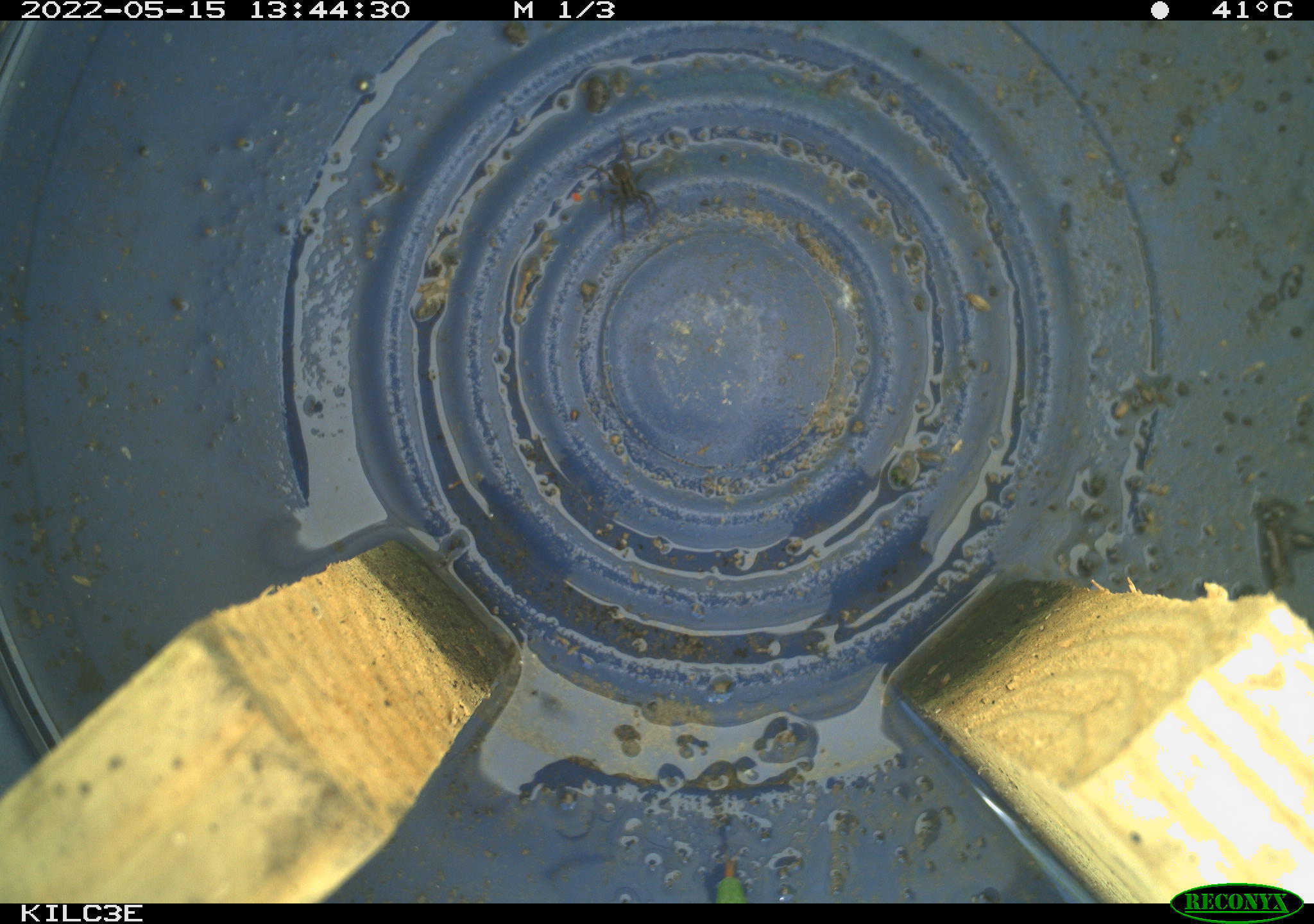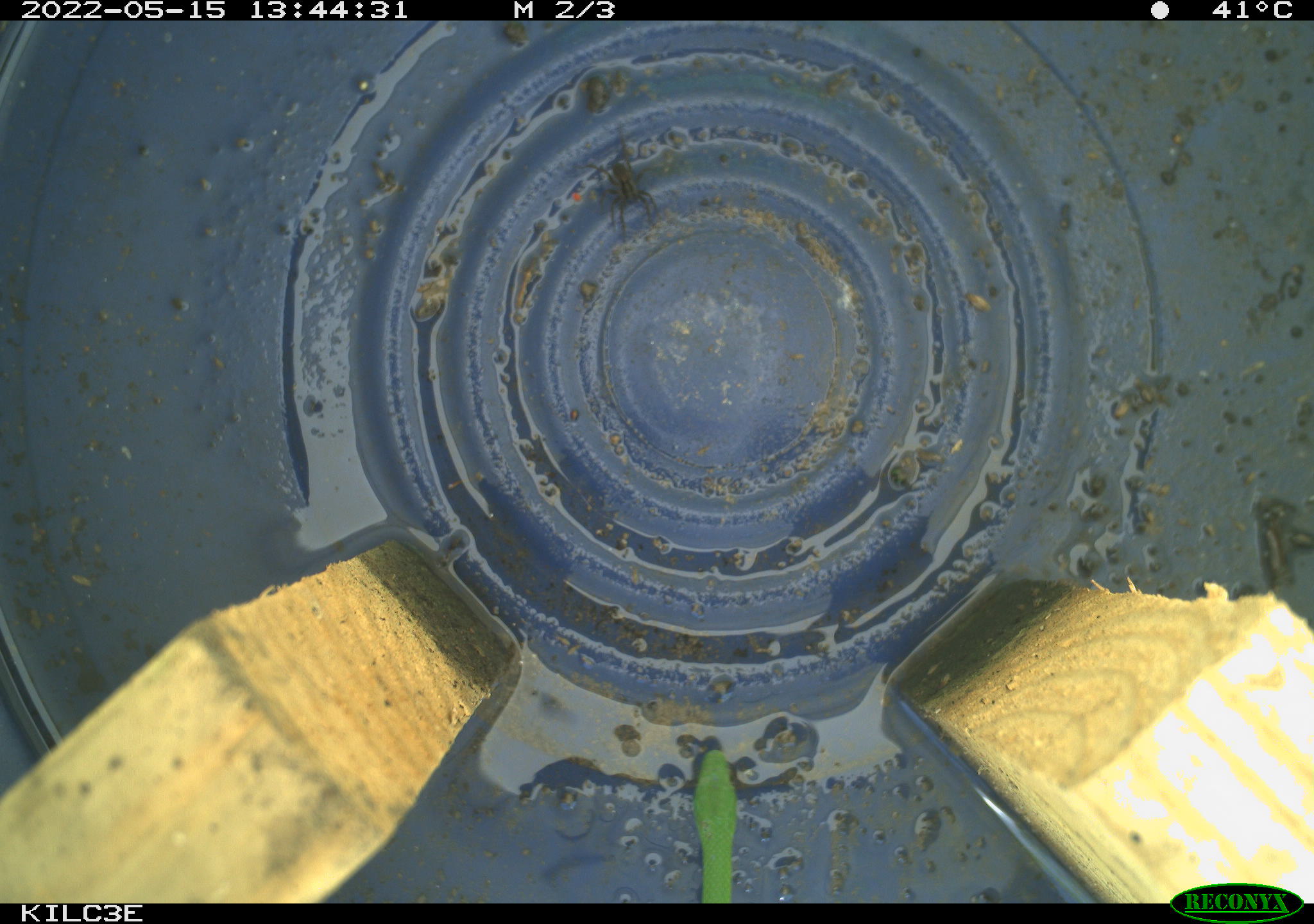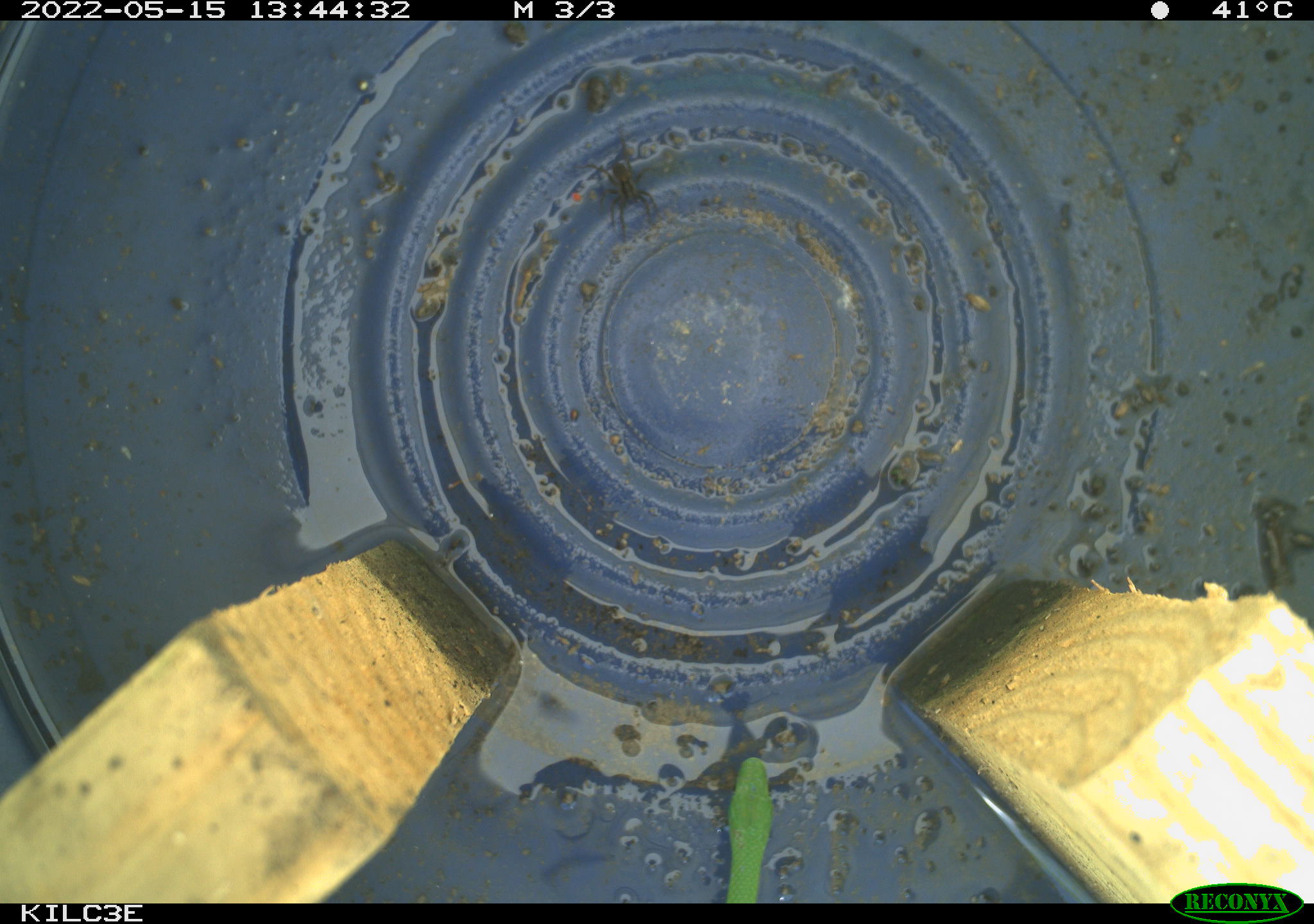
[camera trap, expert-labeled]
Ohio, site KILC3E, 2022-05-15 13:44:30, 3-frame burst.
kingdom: Animalia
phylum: Chordata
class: Reptilia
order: Squamata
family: Colubridae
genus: Opheodrys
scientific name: Opheodrys vernalis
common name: smooth greensnake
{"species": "smooth greensnake (Opheodrys vernalis)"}